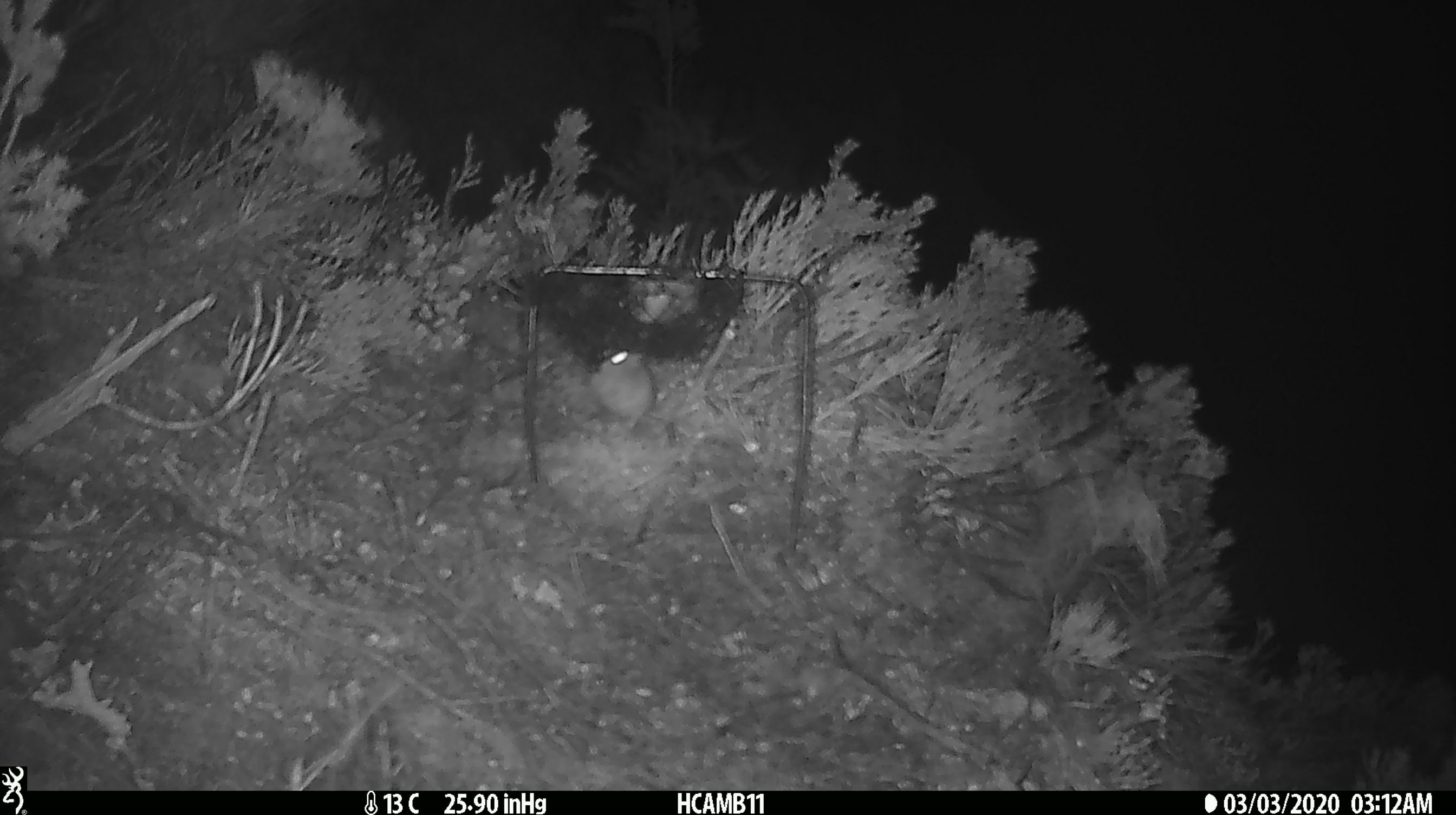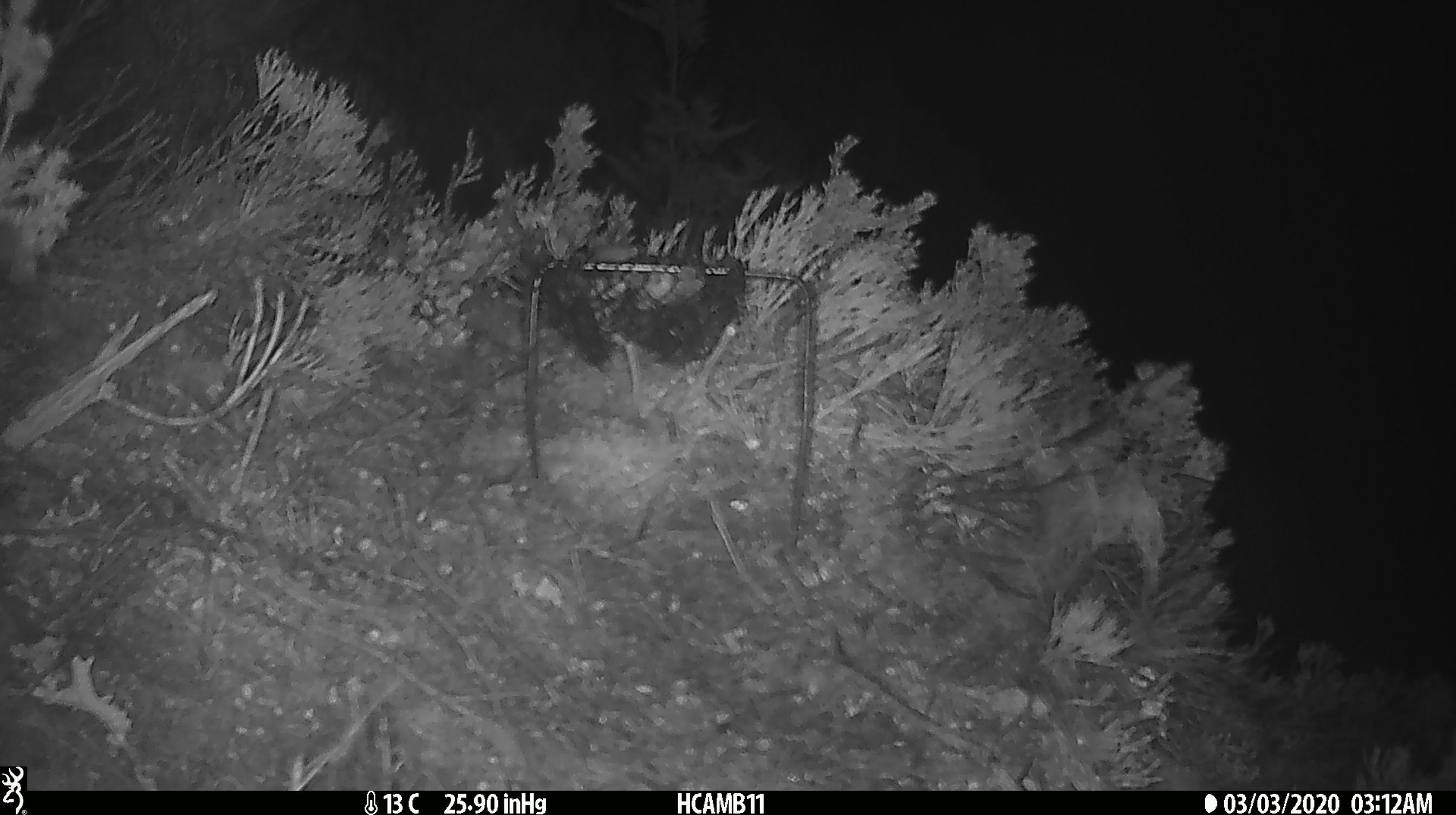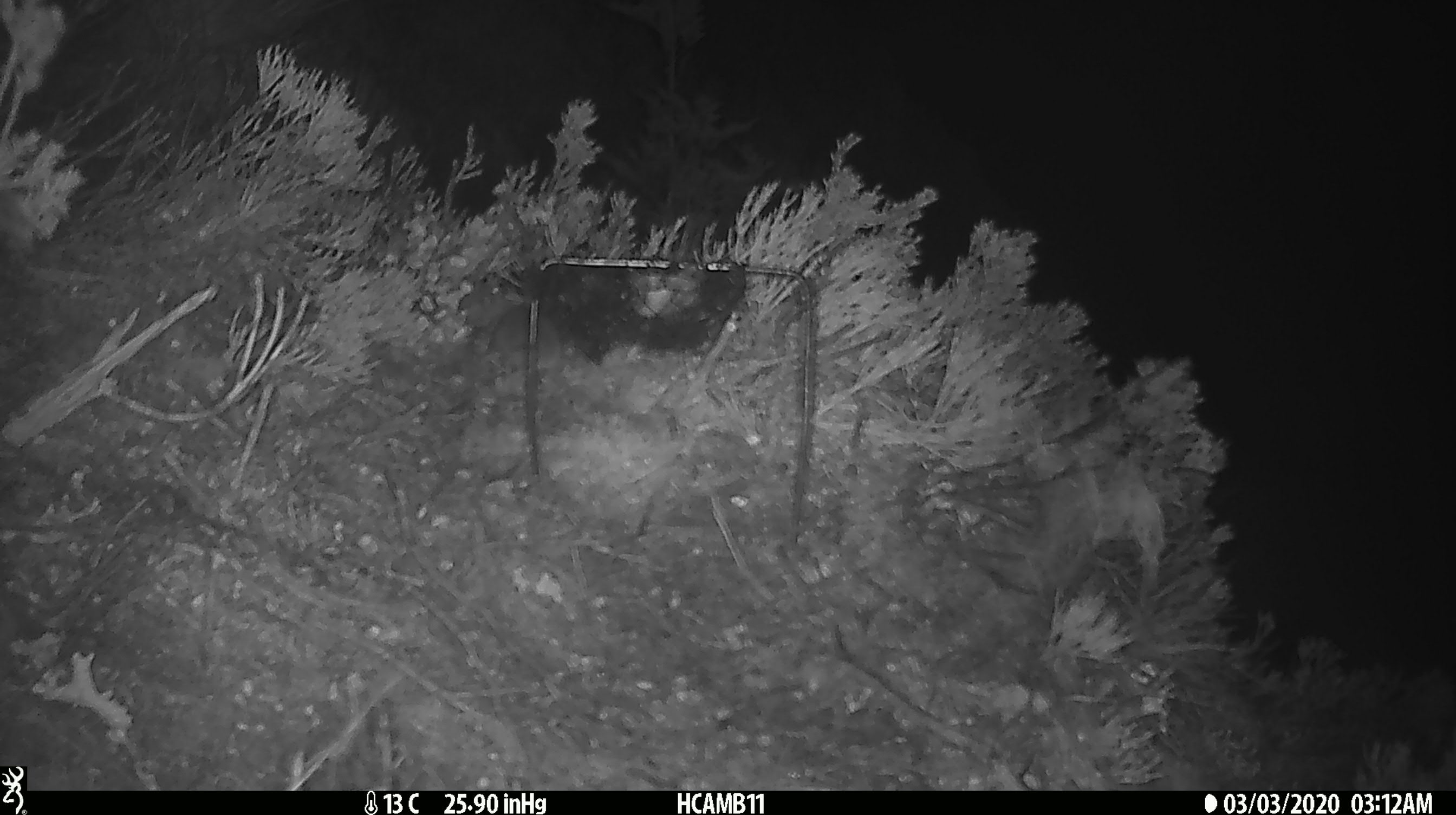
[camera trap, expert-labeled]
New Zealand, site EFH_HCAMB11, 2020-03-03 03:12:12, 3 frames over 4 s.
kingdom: Animalia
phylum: Chordata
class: Mammalia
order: Rodentia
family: Muridae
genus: Mus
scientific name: Mus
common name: mouse